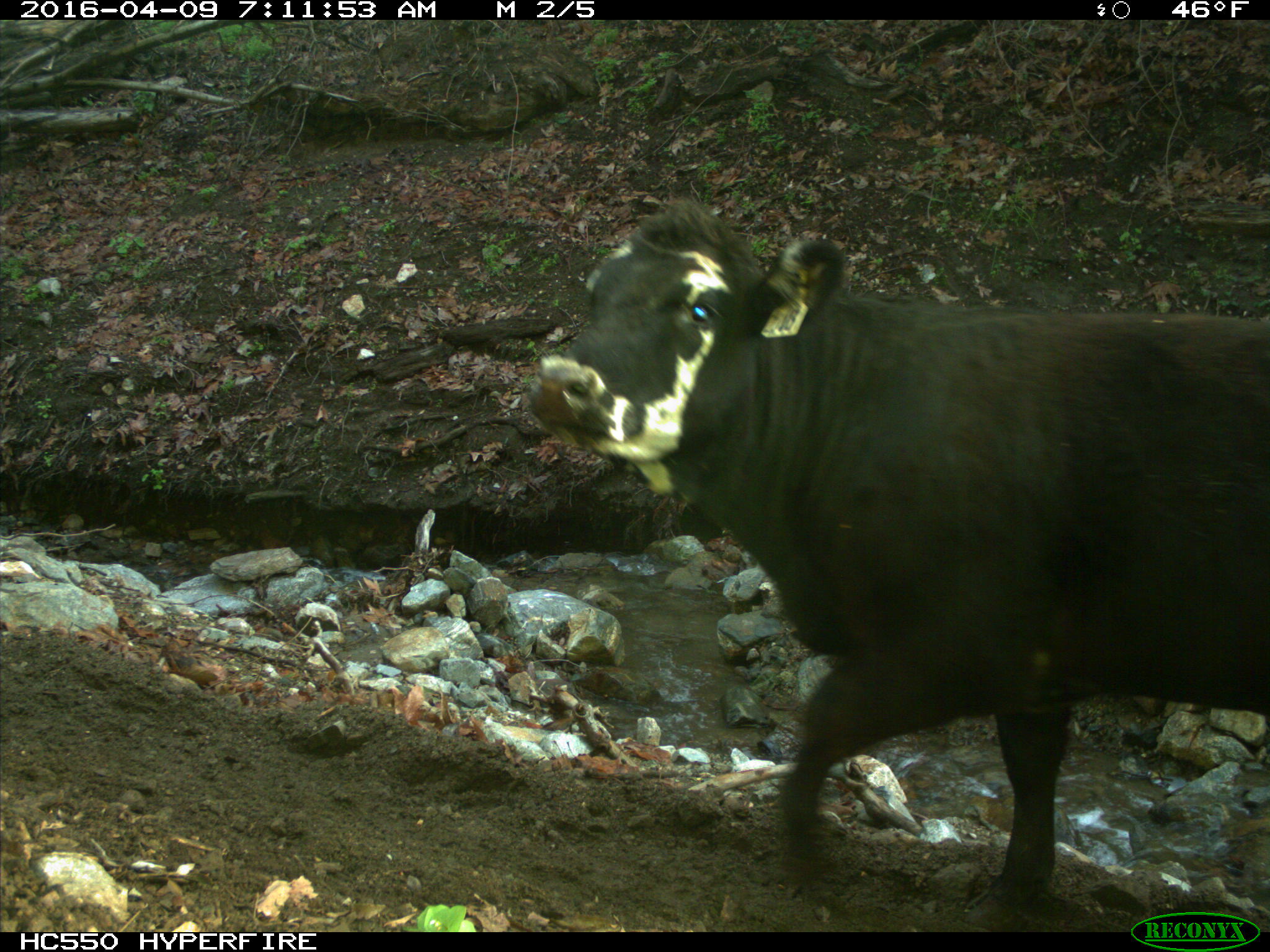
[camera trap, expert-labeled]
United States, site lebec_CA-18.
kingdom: Animalia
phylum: Chordata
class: Mammalia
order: Artiodactyla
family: Bovidae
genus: Bos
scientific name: Bos taurus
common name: domestic cow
Bos taurus (domestic cow).